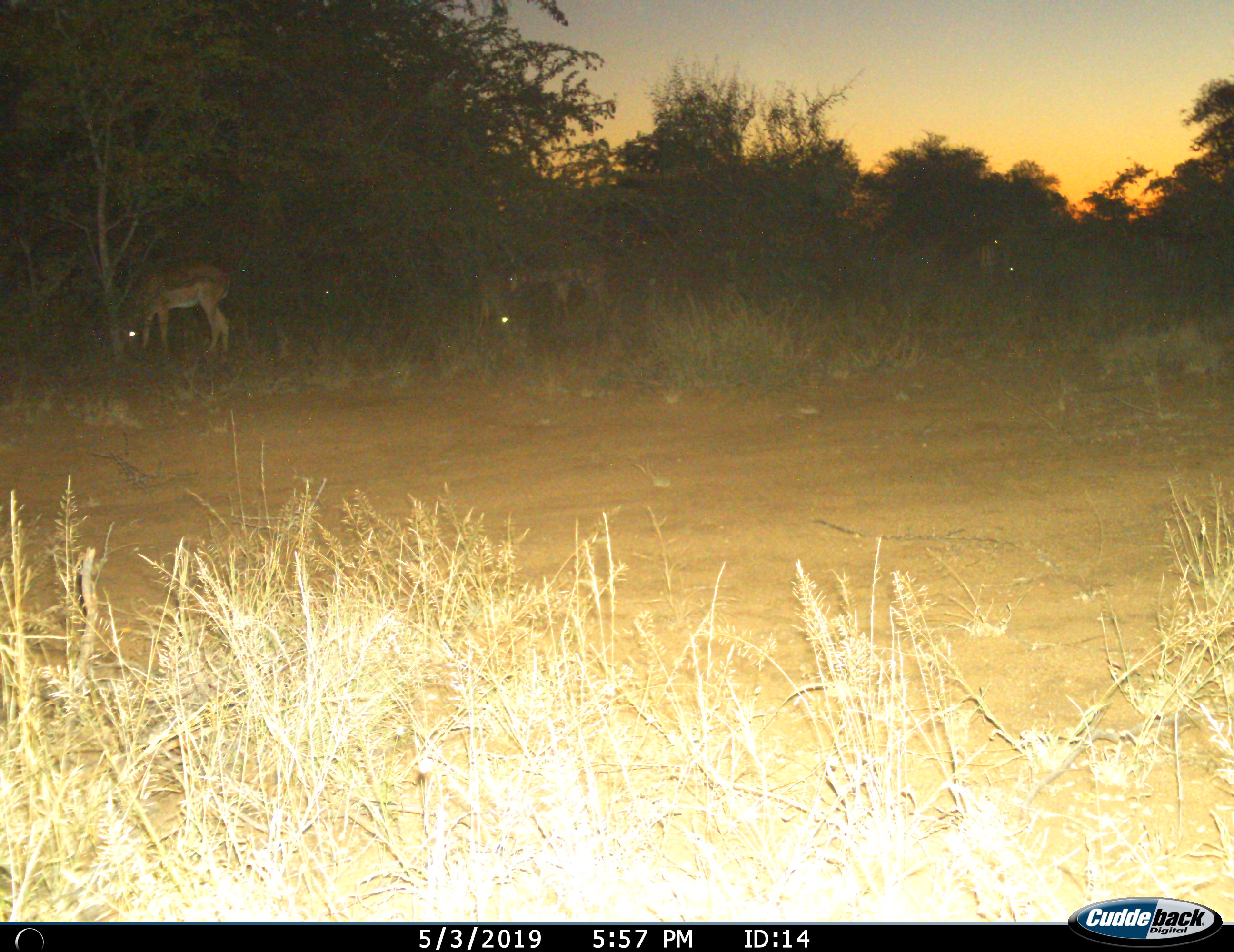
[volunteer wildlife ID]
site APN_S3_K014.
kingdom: Animalia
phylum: Chordata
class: Mammalia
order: Artiodactyla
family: Bovidae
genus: Aepyceros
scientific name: Aepyceros melampus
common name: impala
Impala (Aepyceros melampus), count 2. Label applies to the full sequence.